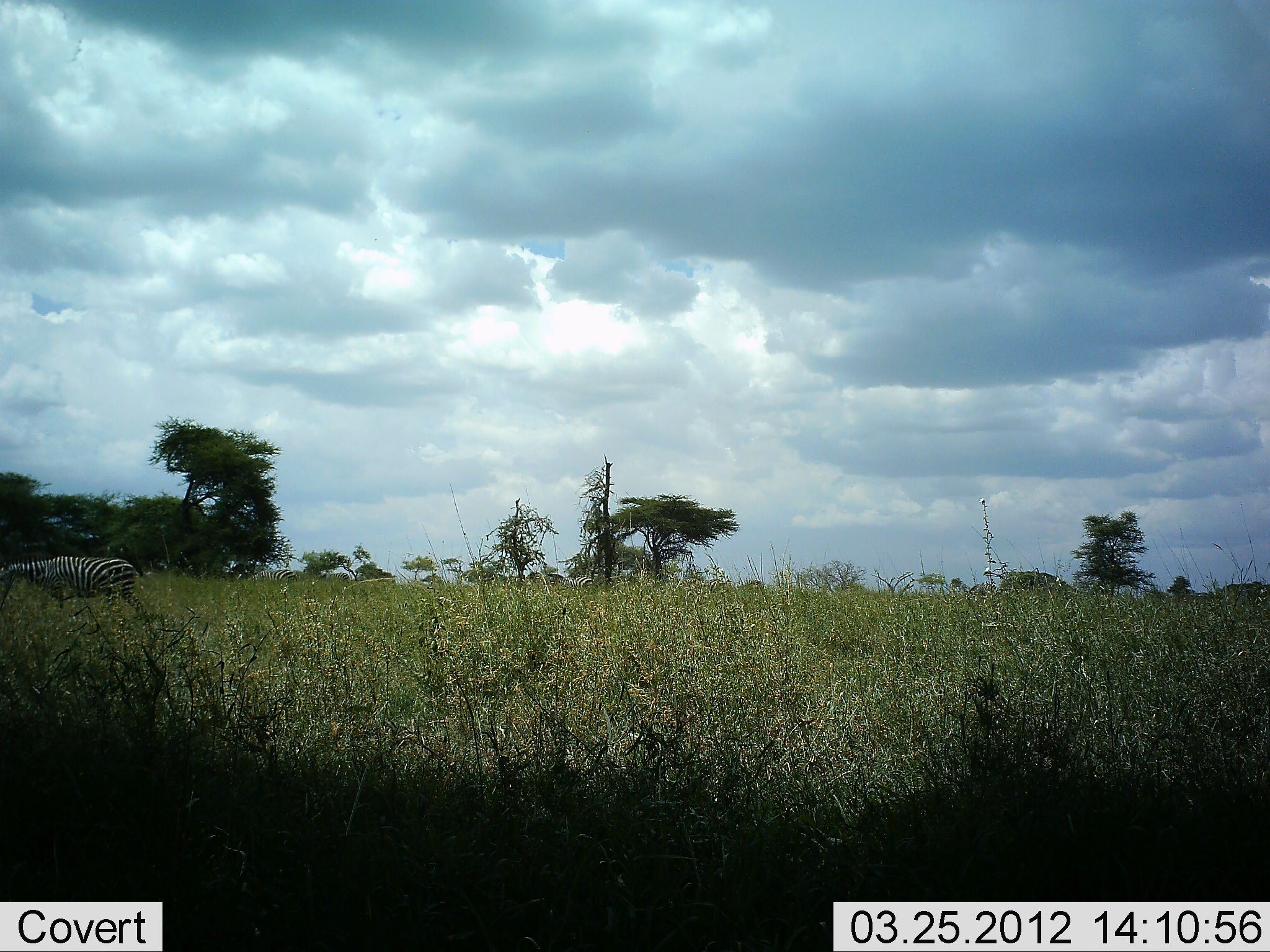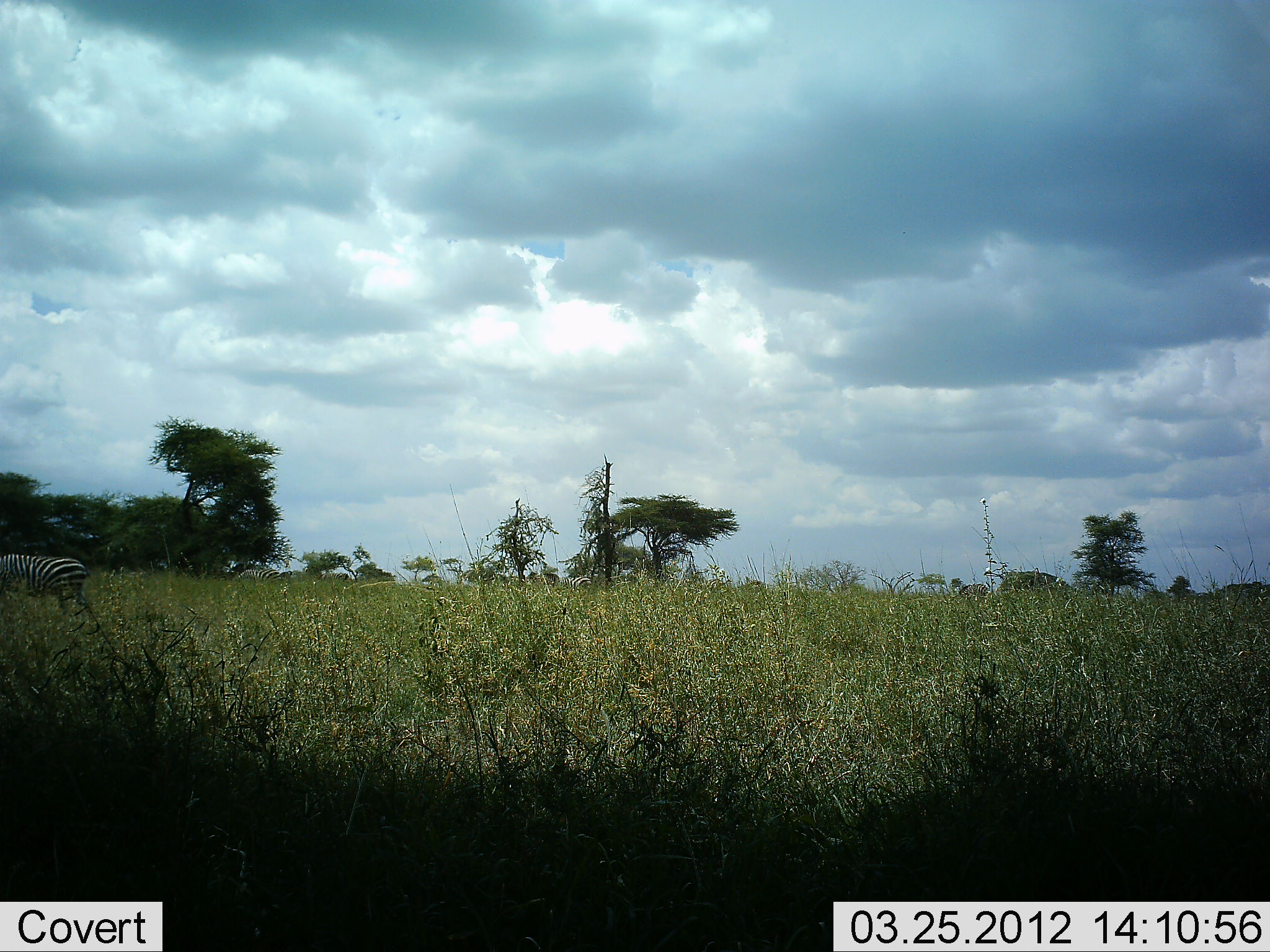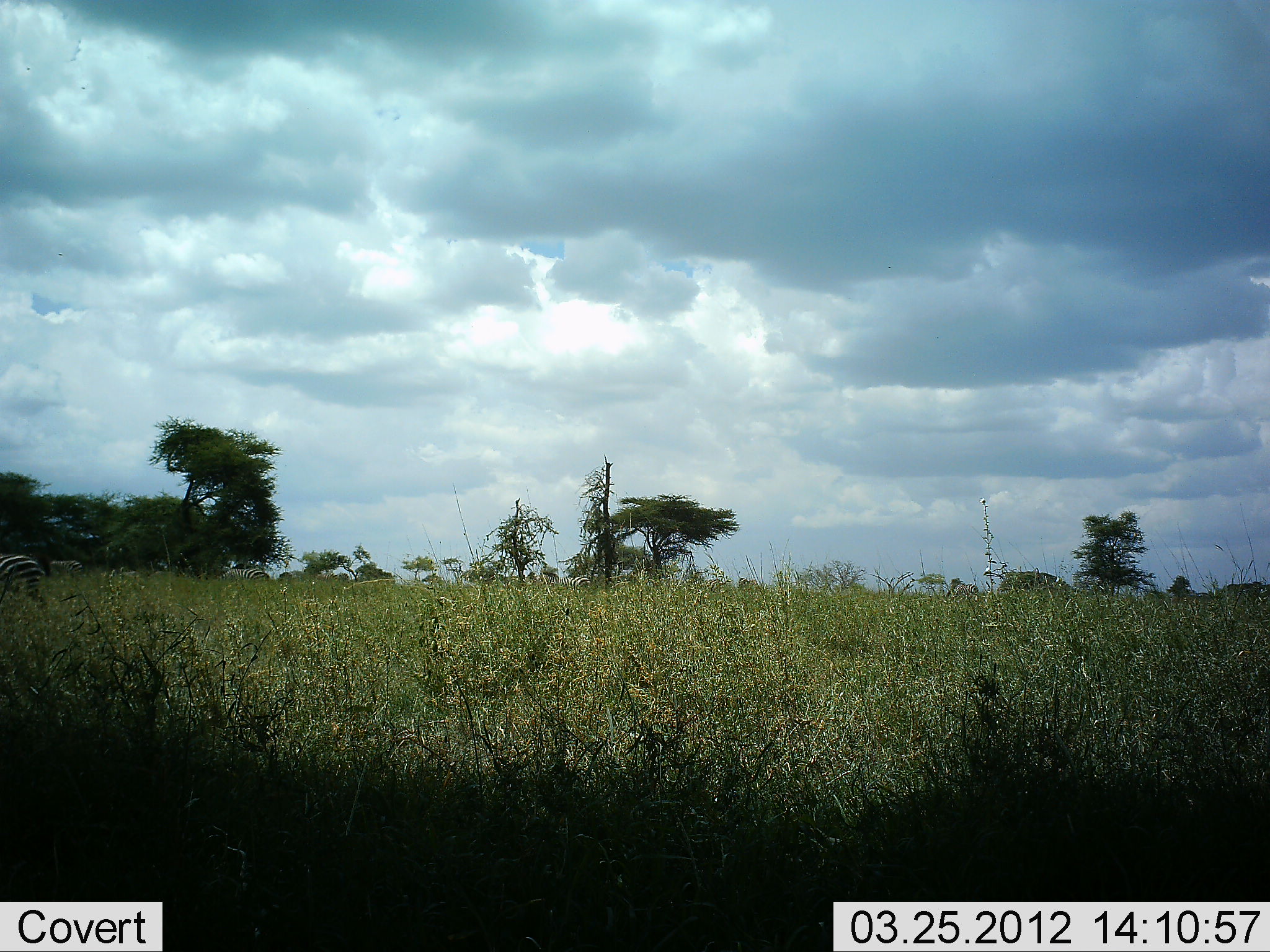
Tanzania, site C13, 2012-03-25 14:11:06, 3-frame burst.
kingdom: Animalia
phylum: Chordata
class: Mammalia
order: Perissodactyla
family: Equidae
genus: Equus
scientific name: Equus quagga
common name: plains zebra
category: zebra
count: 5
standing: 20%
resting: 0%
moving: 87%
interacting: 0%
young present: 0%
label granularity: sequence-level